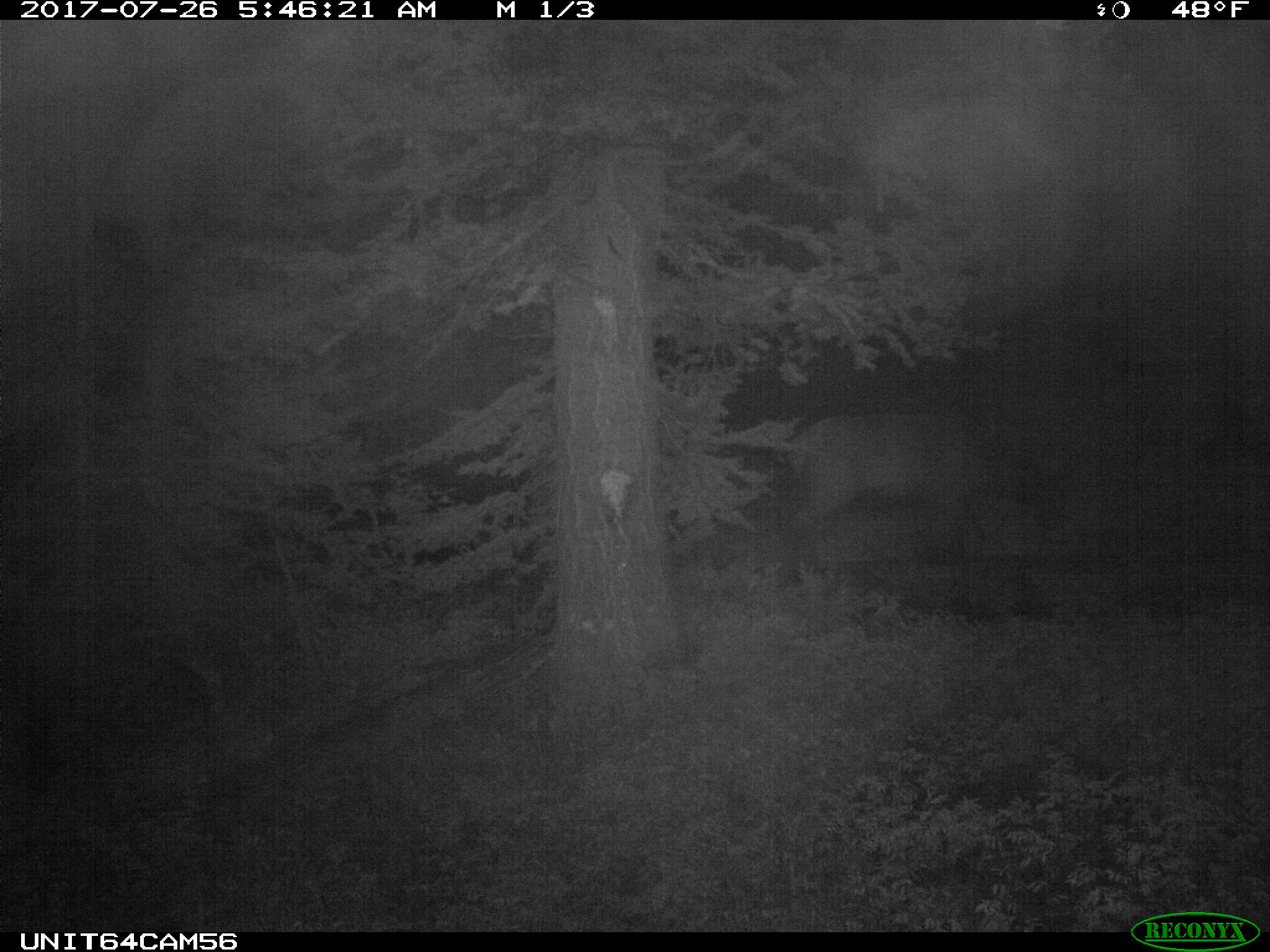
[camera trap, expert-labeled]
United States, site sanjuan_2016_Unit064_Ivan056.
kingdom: Animalia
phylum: Chordata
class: Mammalia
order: Artiodactyla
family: Cervidae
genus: Cervus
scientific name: Cervus elaphus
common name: red deer